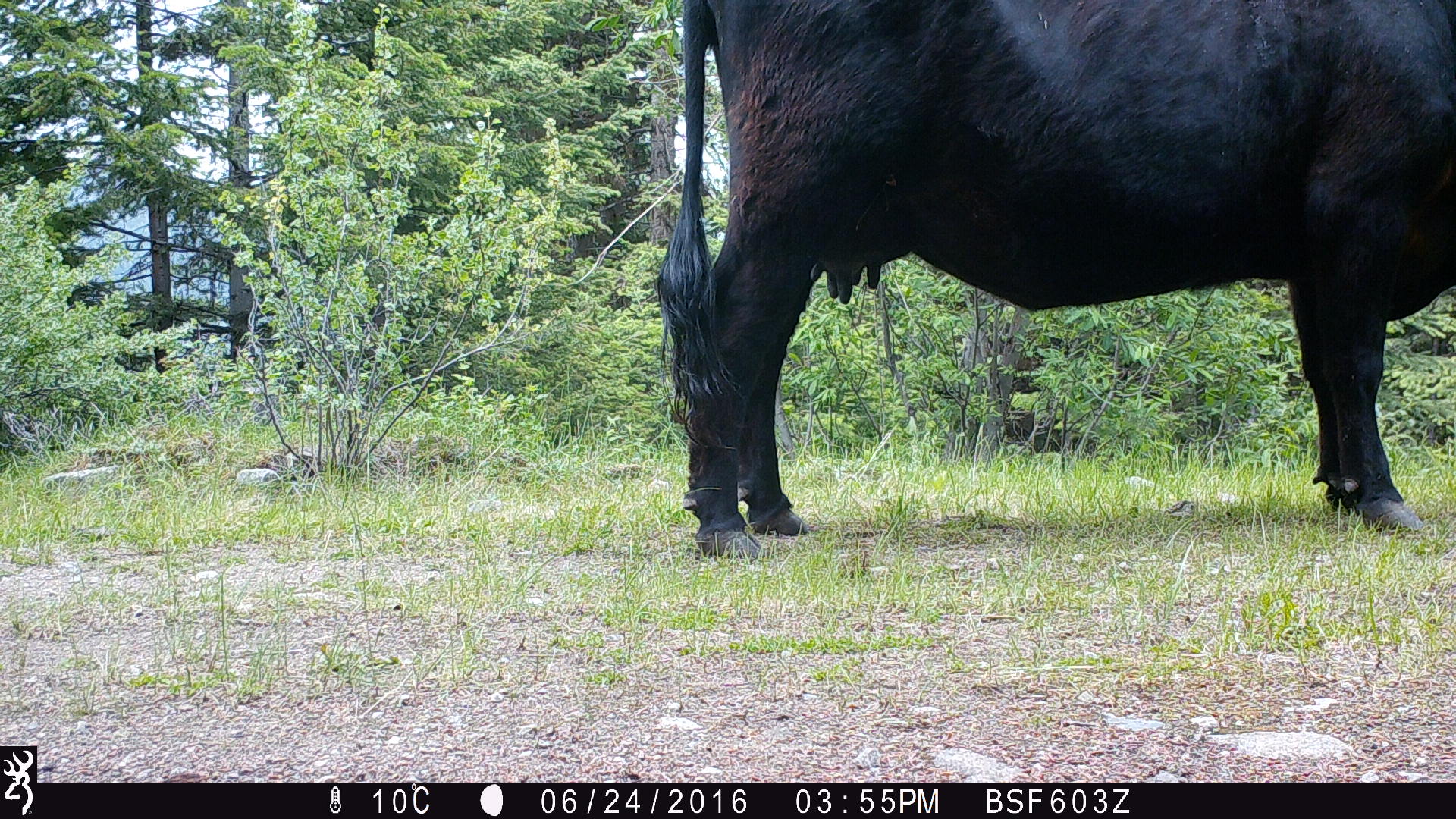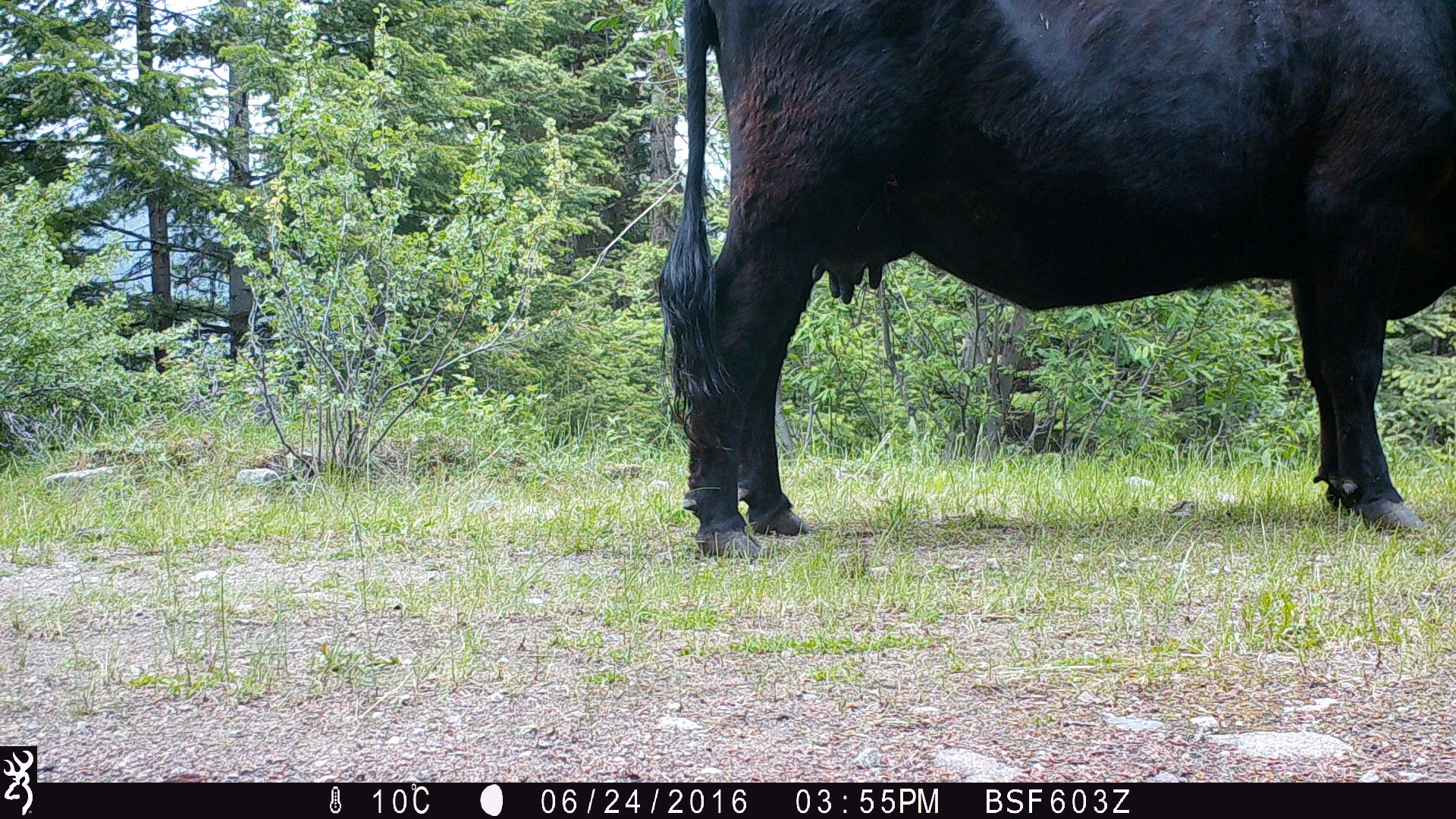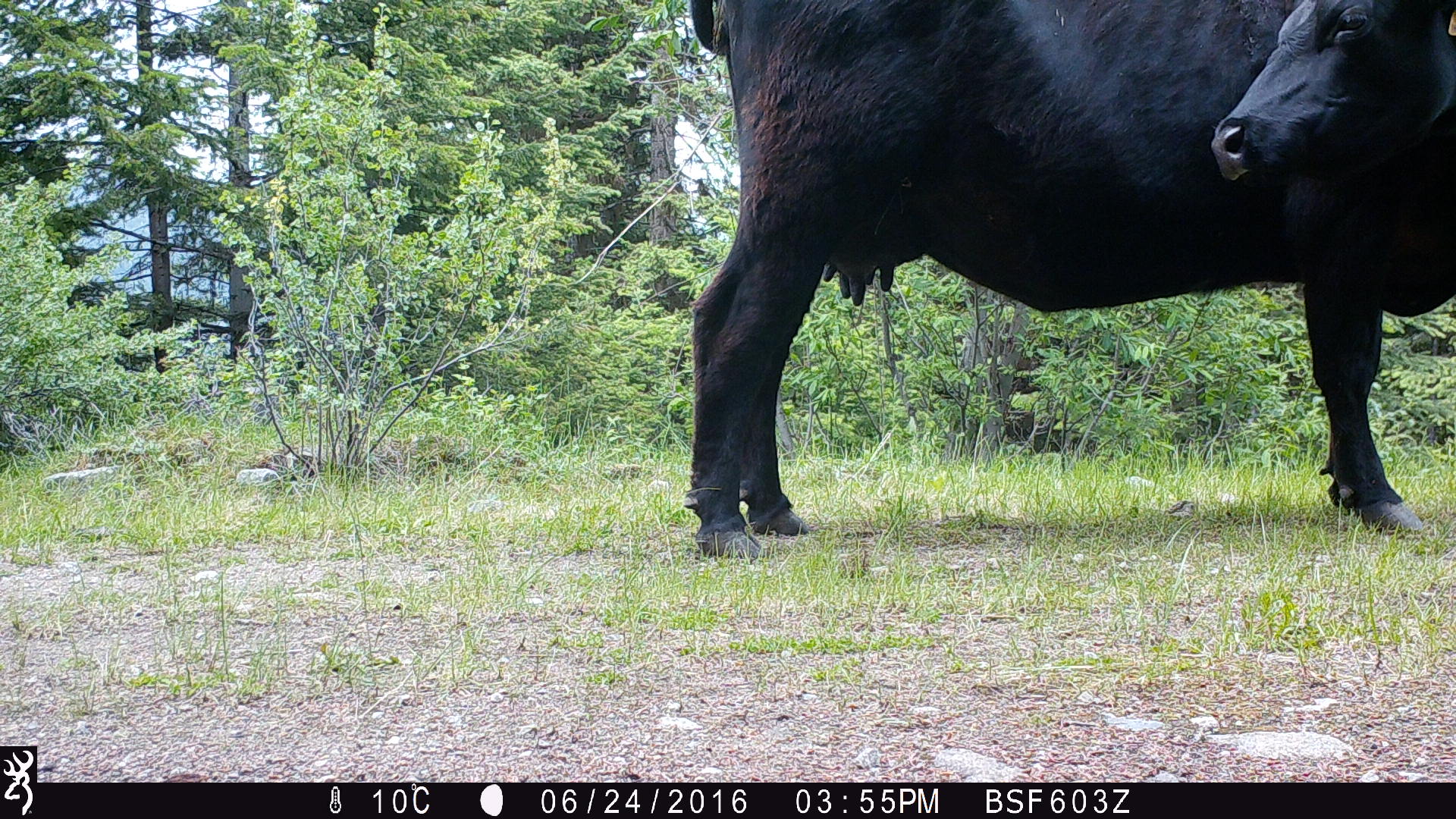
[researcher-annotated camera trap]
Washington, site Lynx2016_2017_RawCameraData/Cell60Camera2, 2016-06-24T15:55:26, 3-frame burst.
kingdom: Animalia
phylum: Chordata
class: Mammalia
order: Artiodactyla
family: Bovidae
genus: Bos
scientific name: Bos taurus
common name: domestic cattle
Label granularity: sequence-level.